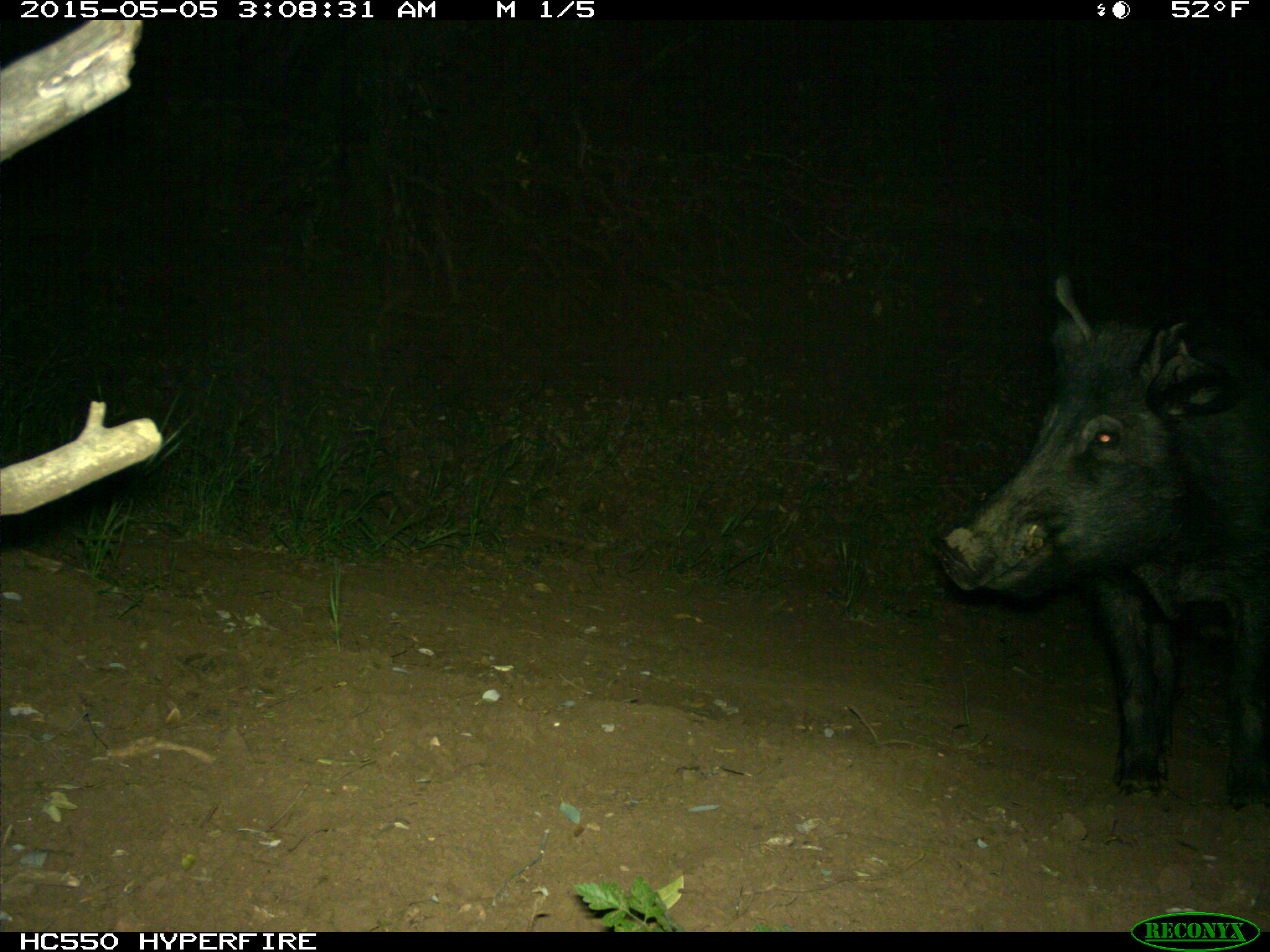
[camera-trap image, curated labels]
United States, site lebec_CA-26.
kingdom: Animalia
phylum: Chordata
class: Mammalia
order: Artiodactyla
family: Suidae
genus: Sus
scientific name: Sus scrofa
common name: wild boar